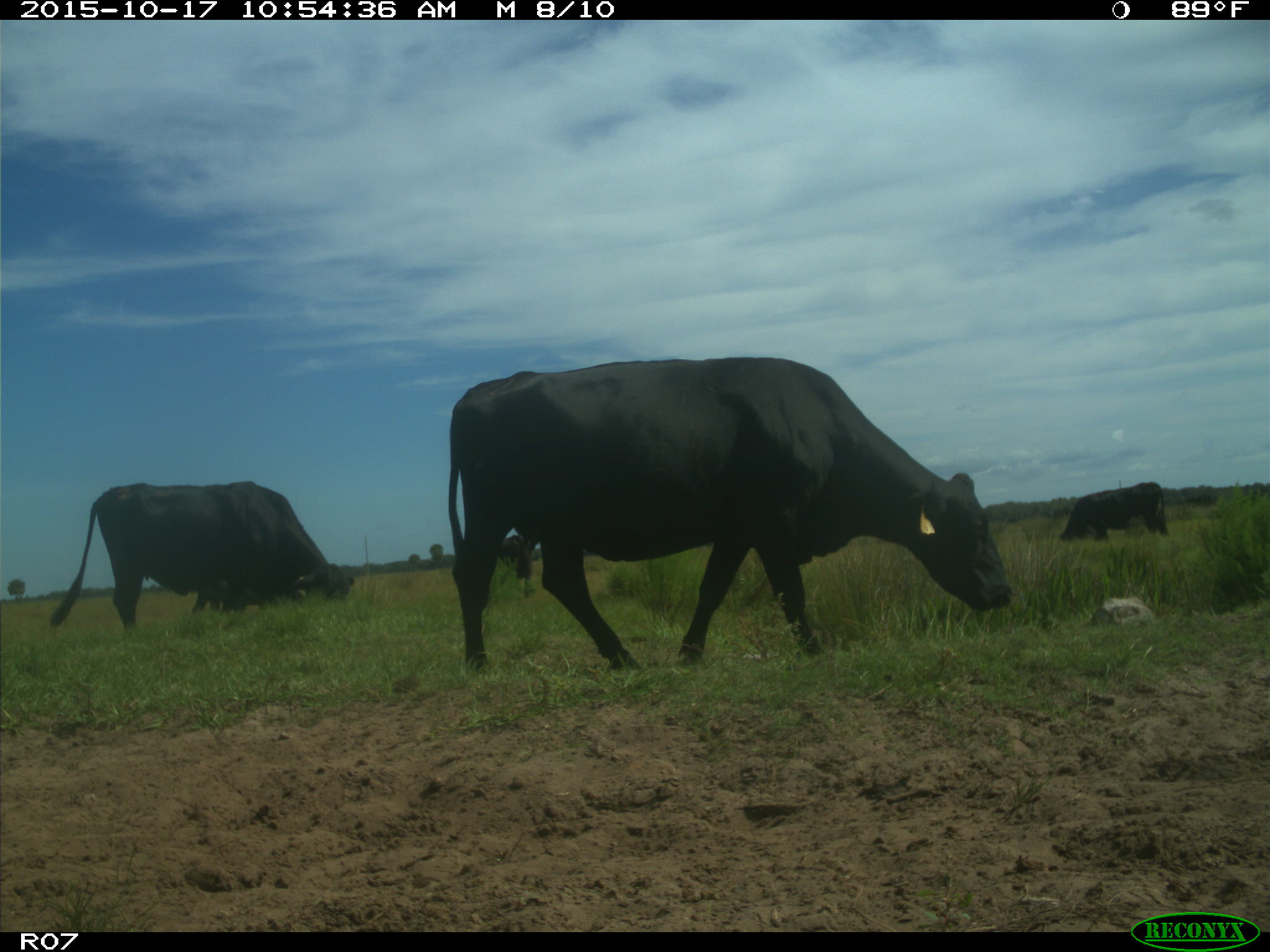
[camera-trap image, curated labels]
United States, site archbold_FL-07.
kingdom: Animalia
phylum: Chordata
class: Mammalia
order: Artiodactyla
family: Bovidae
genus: Bos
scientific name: Bos taurus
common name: domestic cow